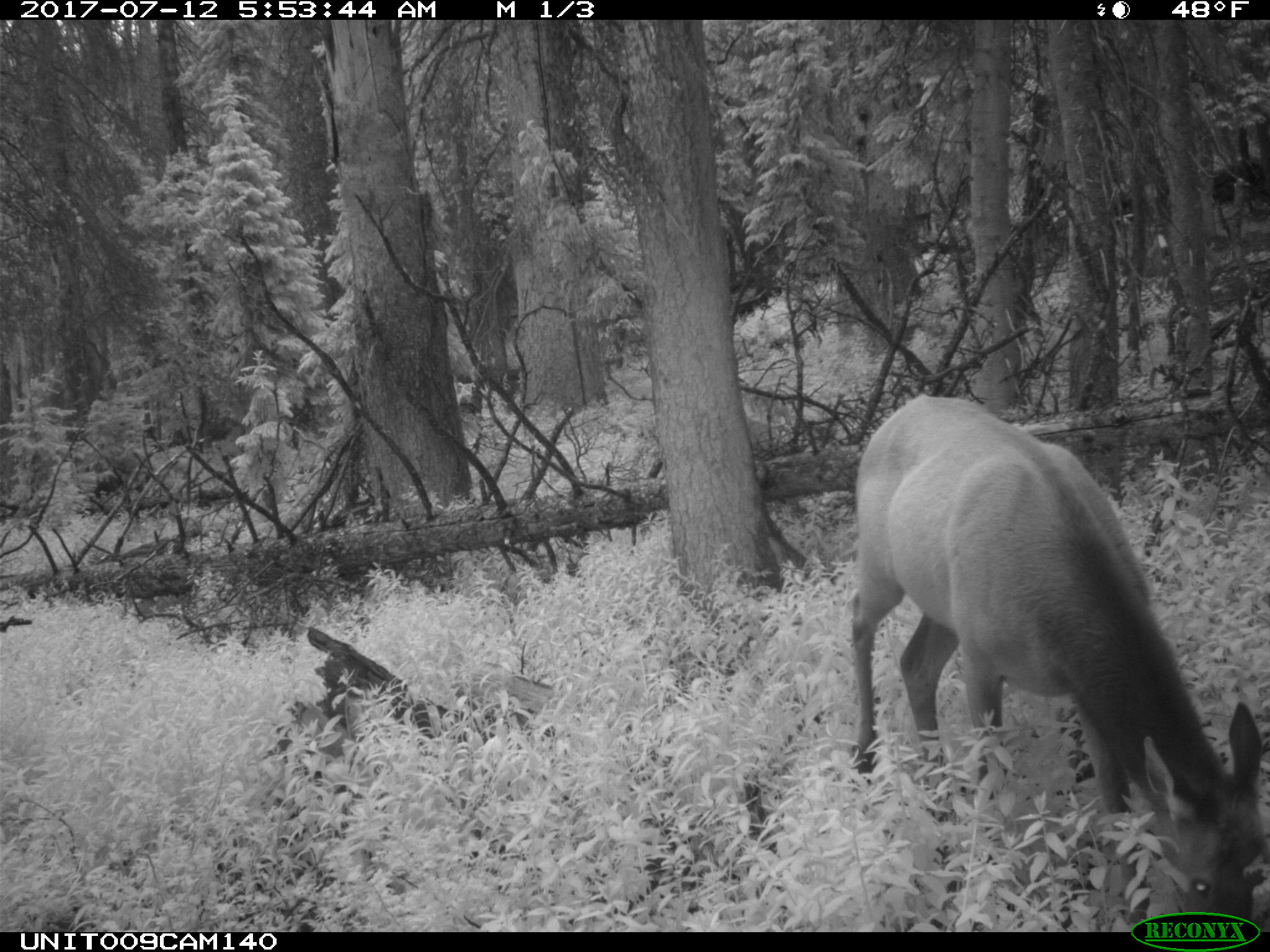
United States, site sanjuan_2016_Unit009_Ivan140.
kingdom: Animalia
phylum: Chordata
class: Mammalia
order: Artiodactyla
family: Cervidae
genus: Cervus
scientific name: Cervus elaphus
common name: red deer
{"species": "Cervus elaphus (red deer)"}